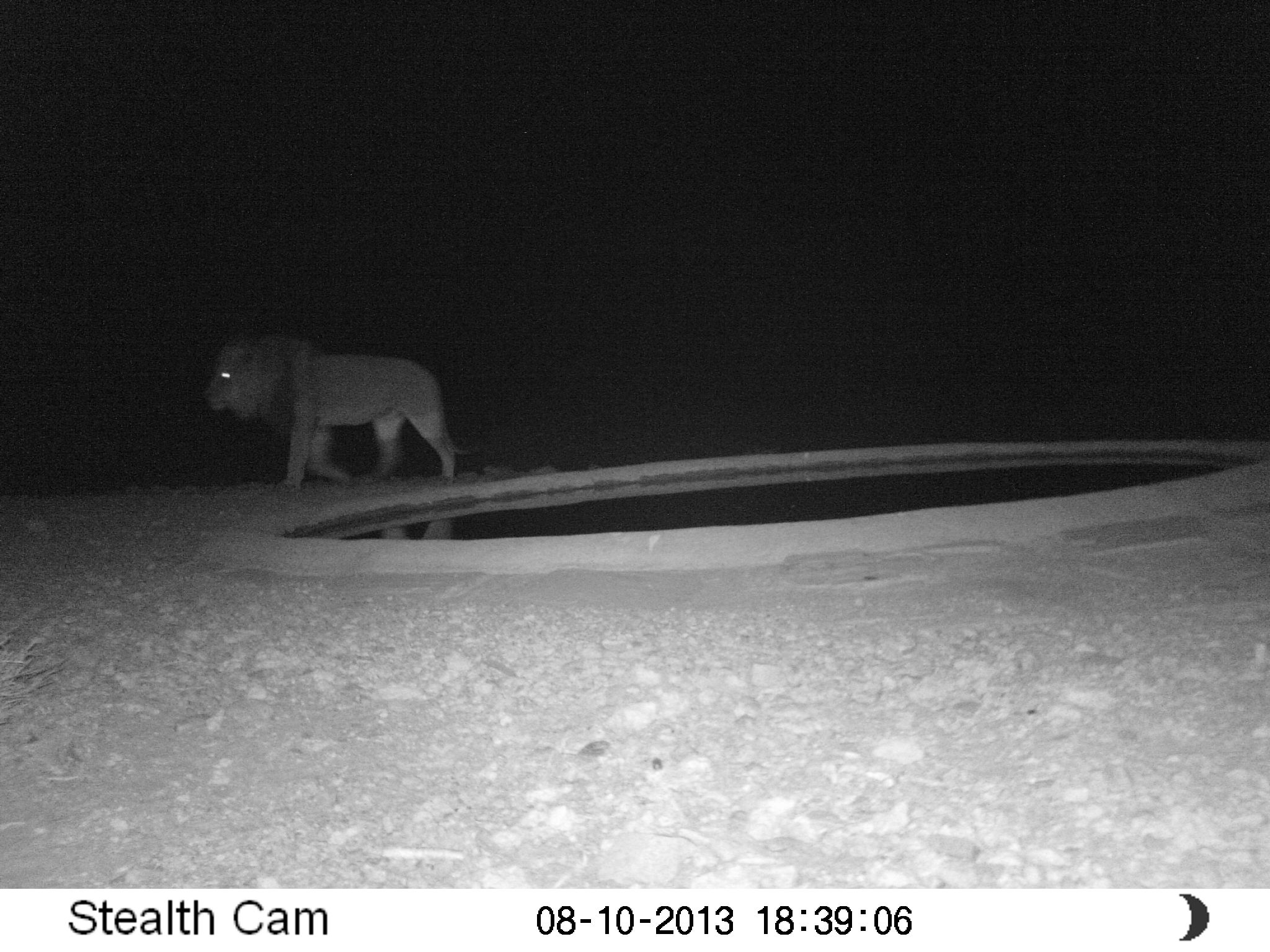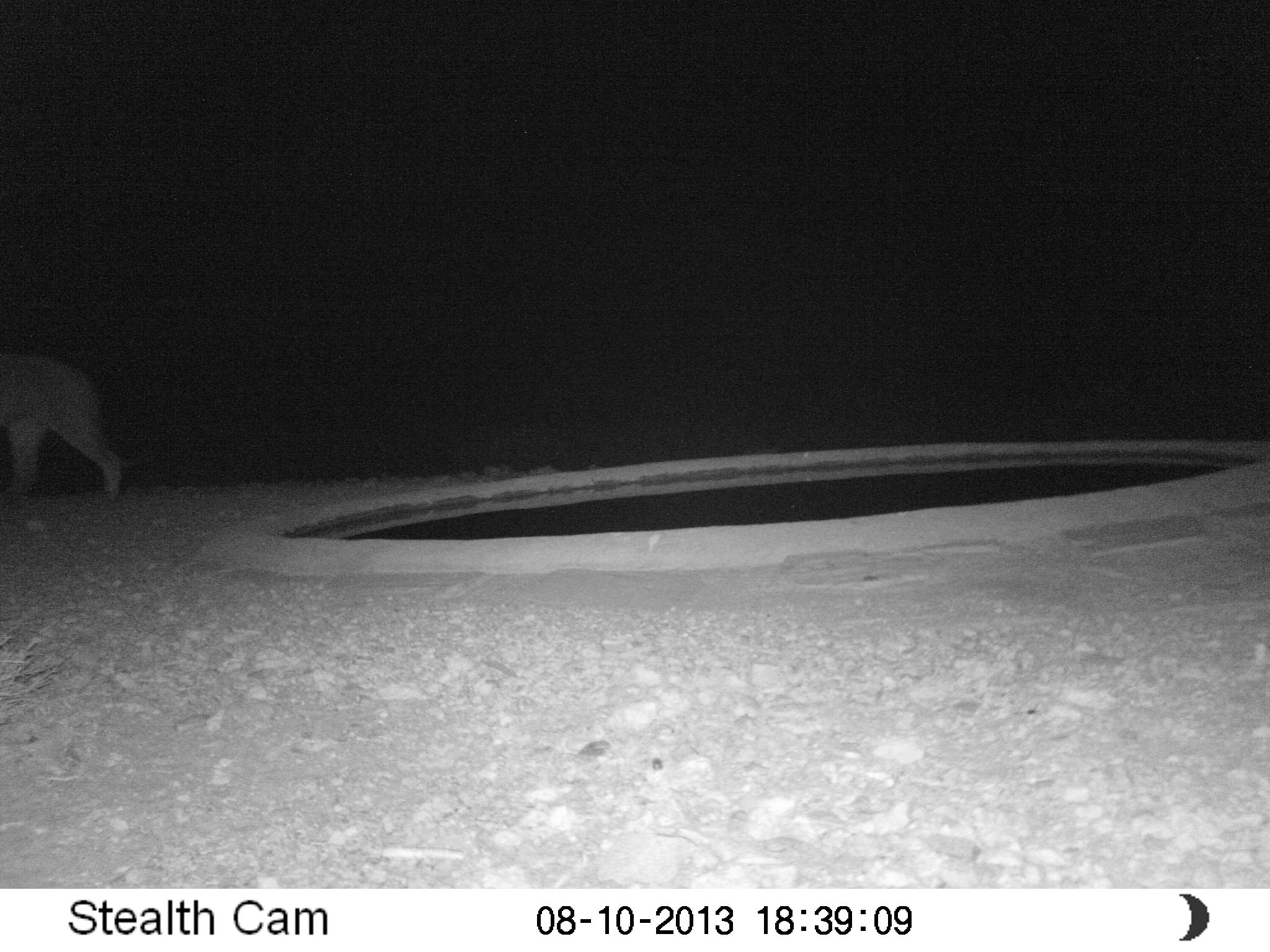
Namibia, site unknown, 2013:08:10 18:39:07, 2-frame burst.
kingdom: Animalia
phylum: Chordata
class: Mammalia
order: Carnivora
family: Felidae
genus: Panthera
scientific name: Panthera leo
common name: lion